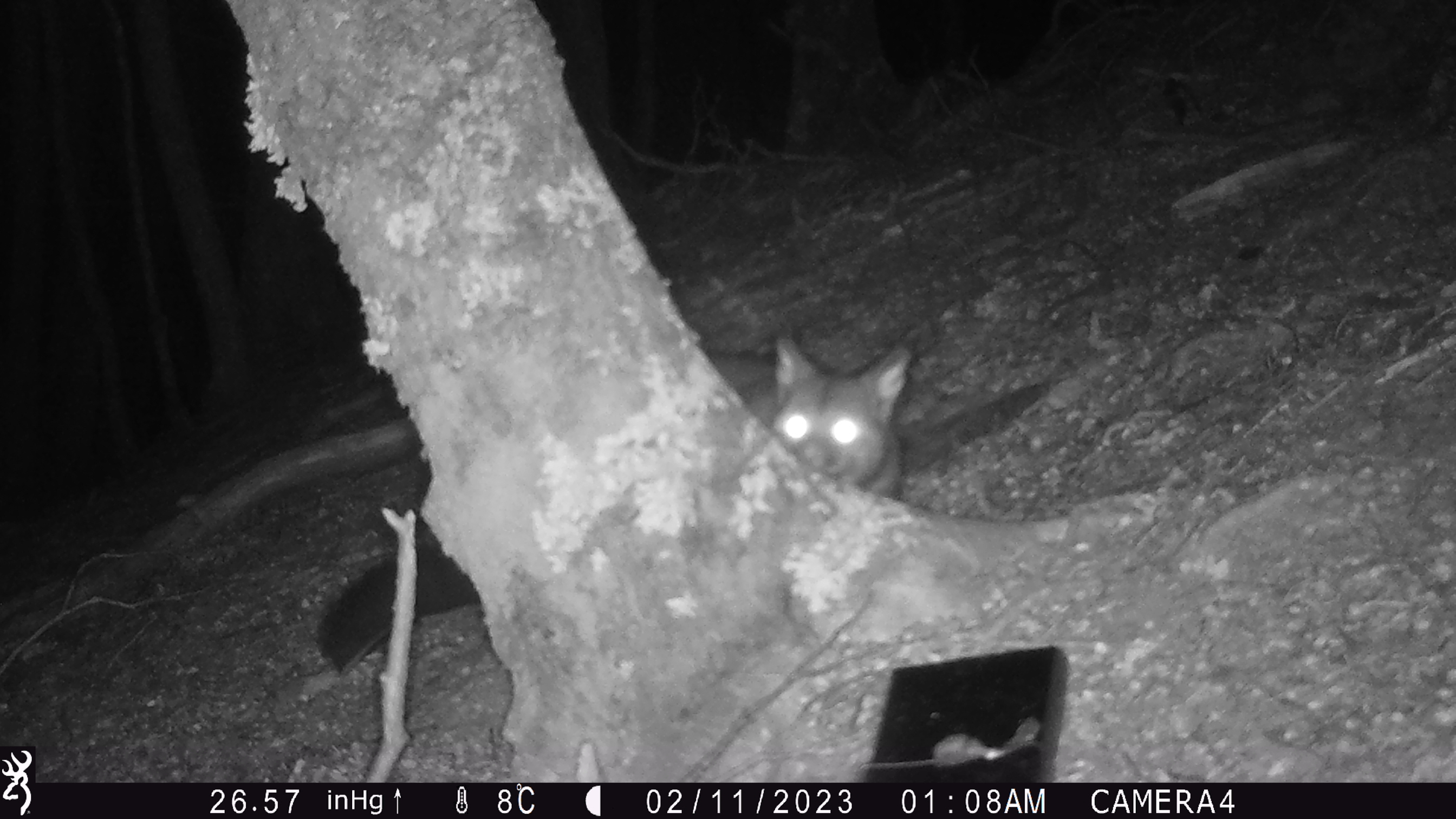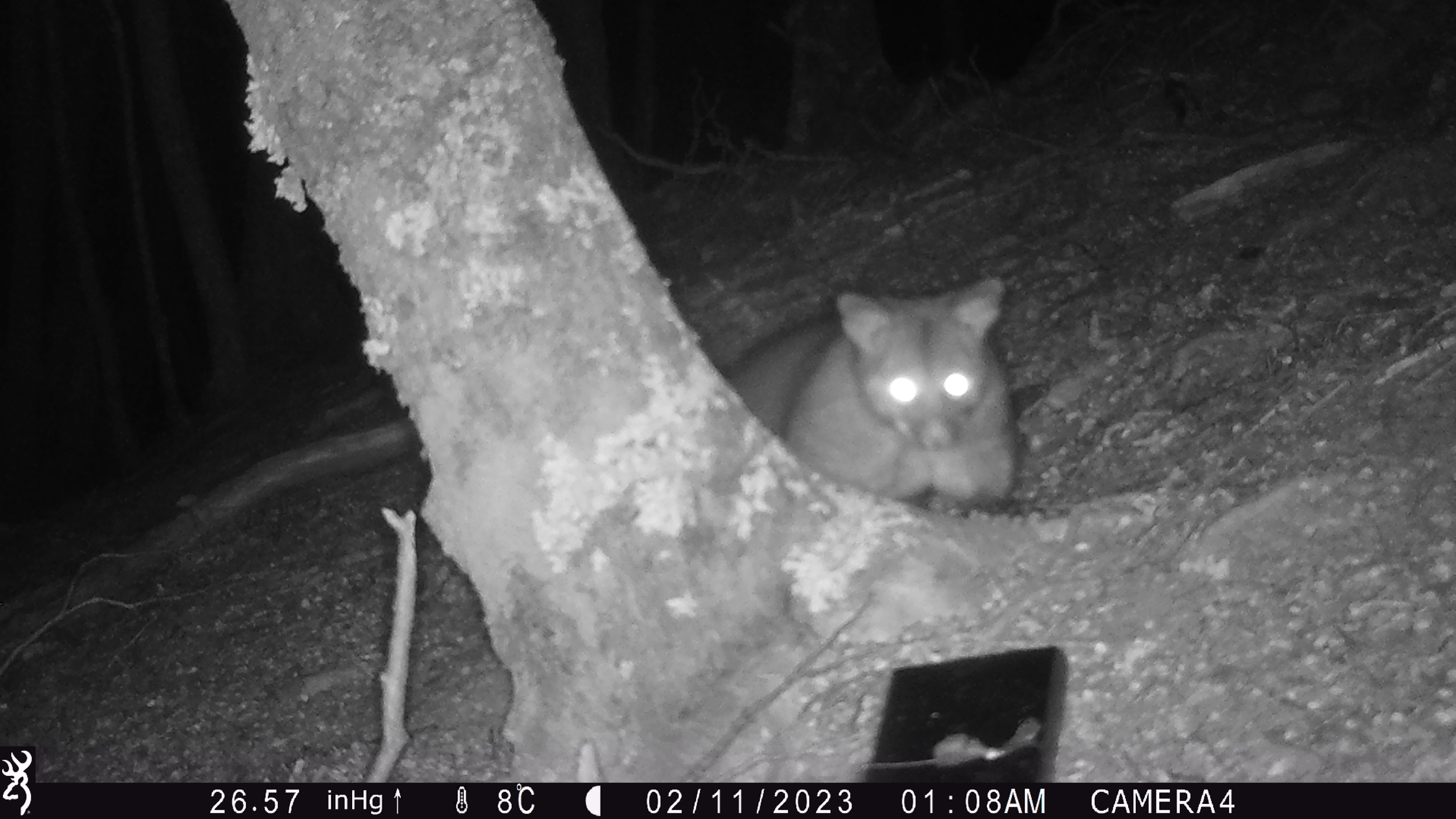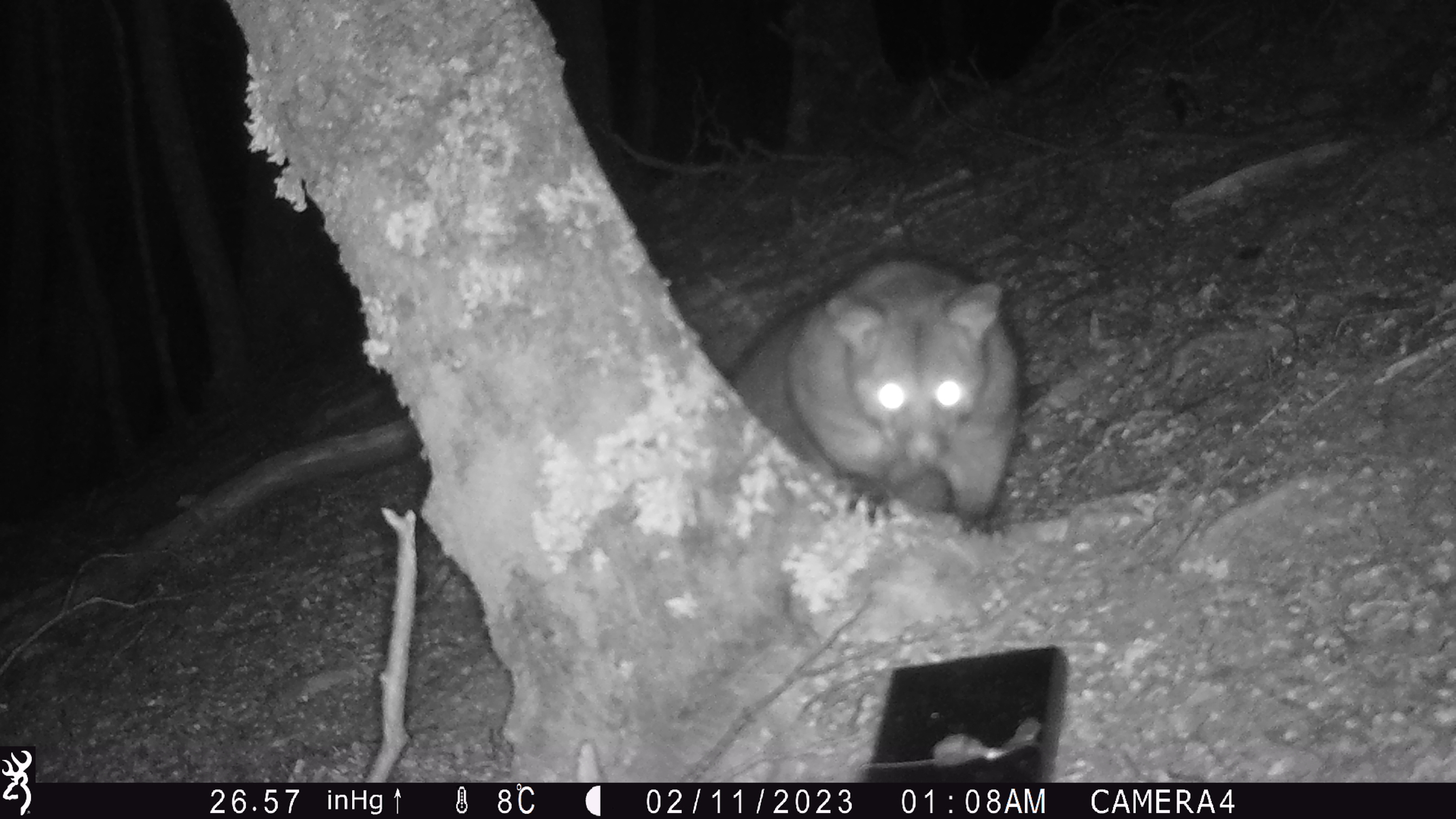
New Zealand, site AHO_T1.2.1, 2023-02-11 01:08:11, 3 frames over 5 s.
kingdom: Animalia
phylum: Chordata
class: Mammalia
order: Carnivora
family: Mustelidae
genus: Mustela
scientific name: Mustela erminea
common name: stoat